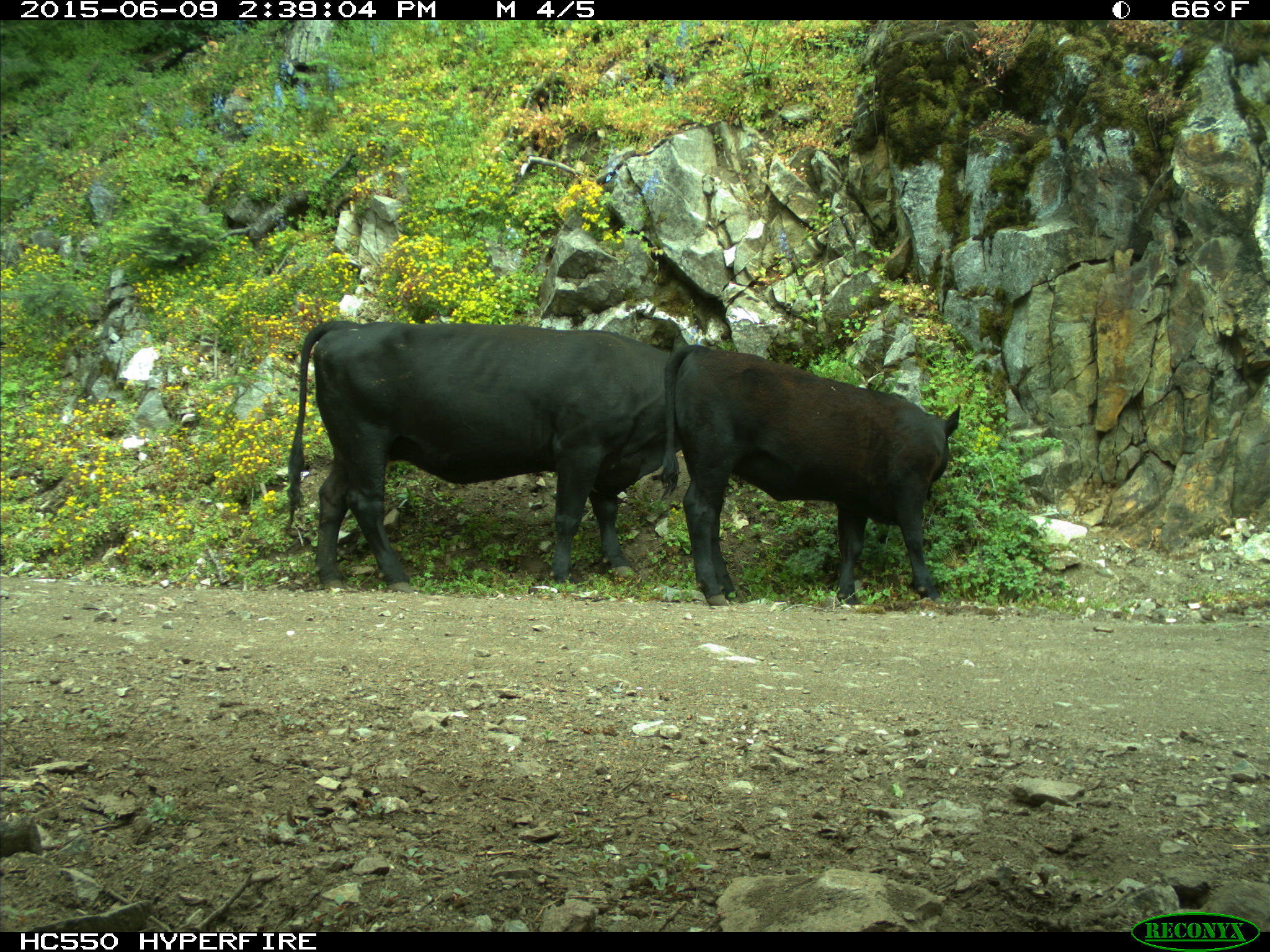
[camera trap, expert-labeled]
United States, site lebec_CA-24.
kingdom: Animalia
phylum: Chordata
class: Mammalia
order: Artiodactyla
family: Bovidae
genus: Bos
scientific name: Bos taurus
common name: domestic cow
Bos taurus (domestic cow).